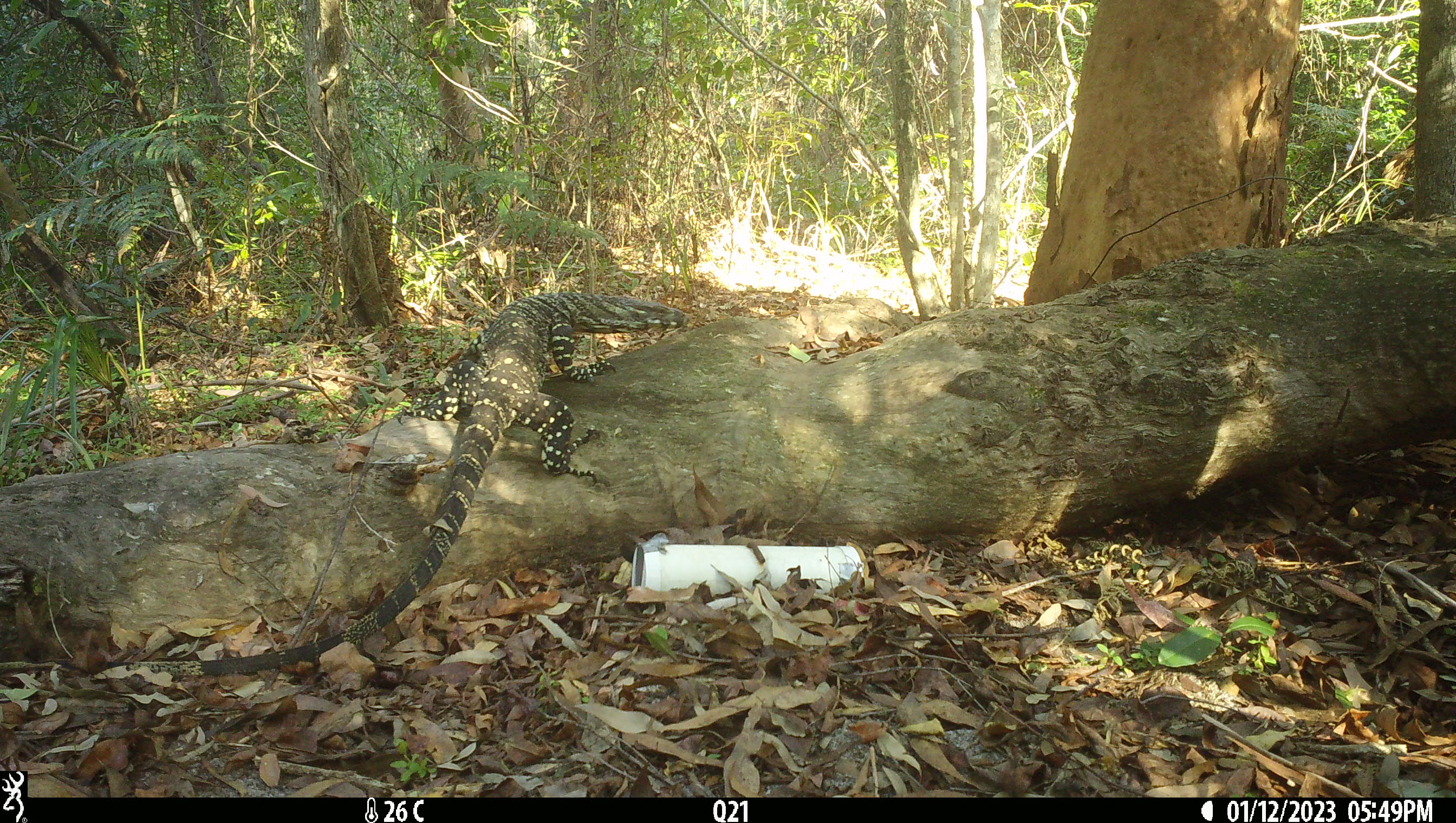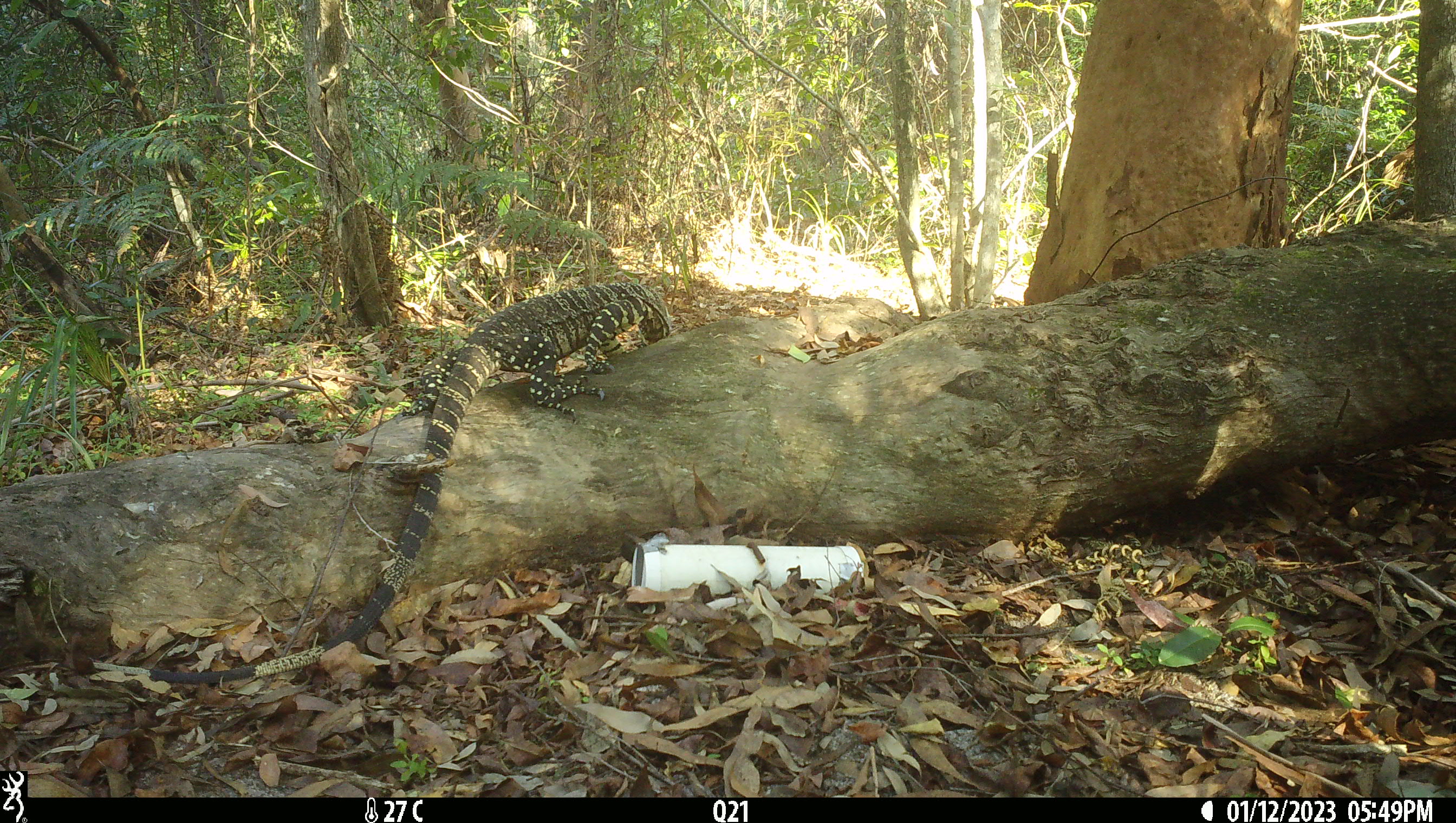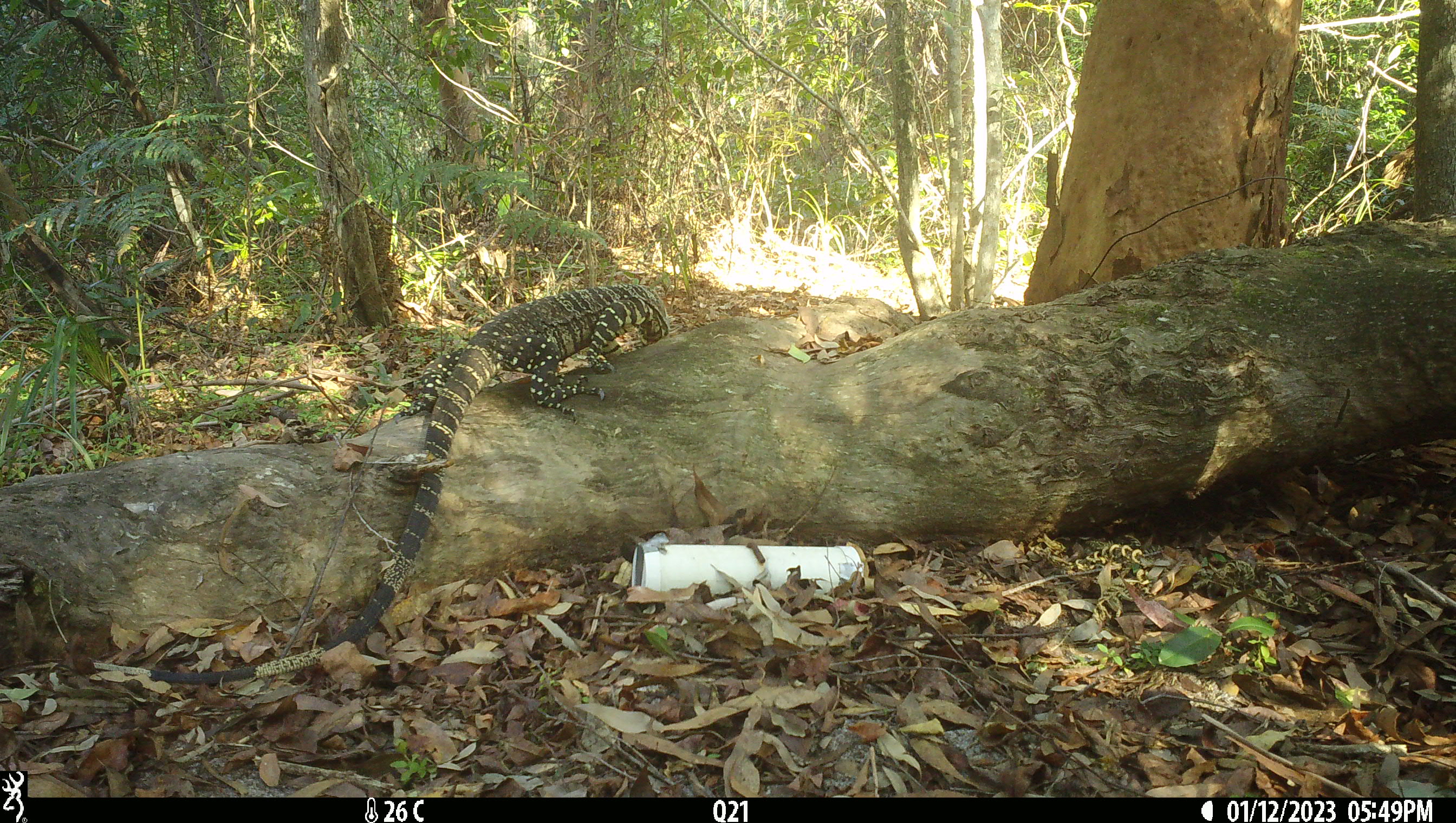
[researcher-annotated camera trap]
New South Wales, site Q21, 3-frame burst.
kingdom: Animalia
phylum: Chordata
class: Reptilia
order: Squamata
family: Varanidae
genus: Varanus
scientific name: Varanus varius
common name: lace monitor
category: goanna